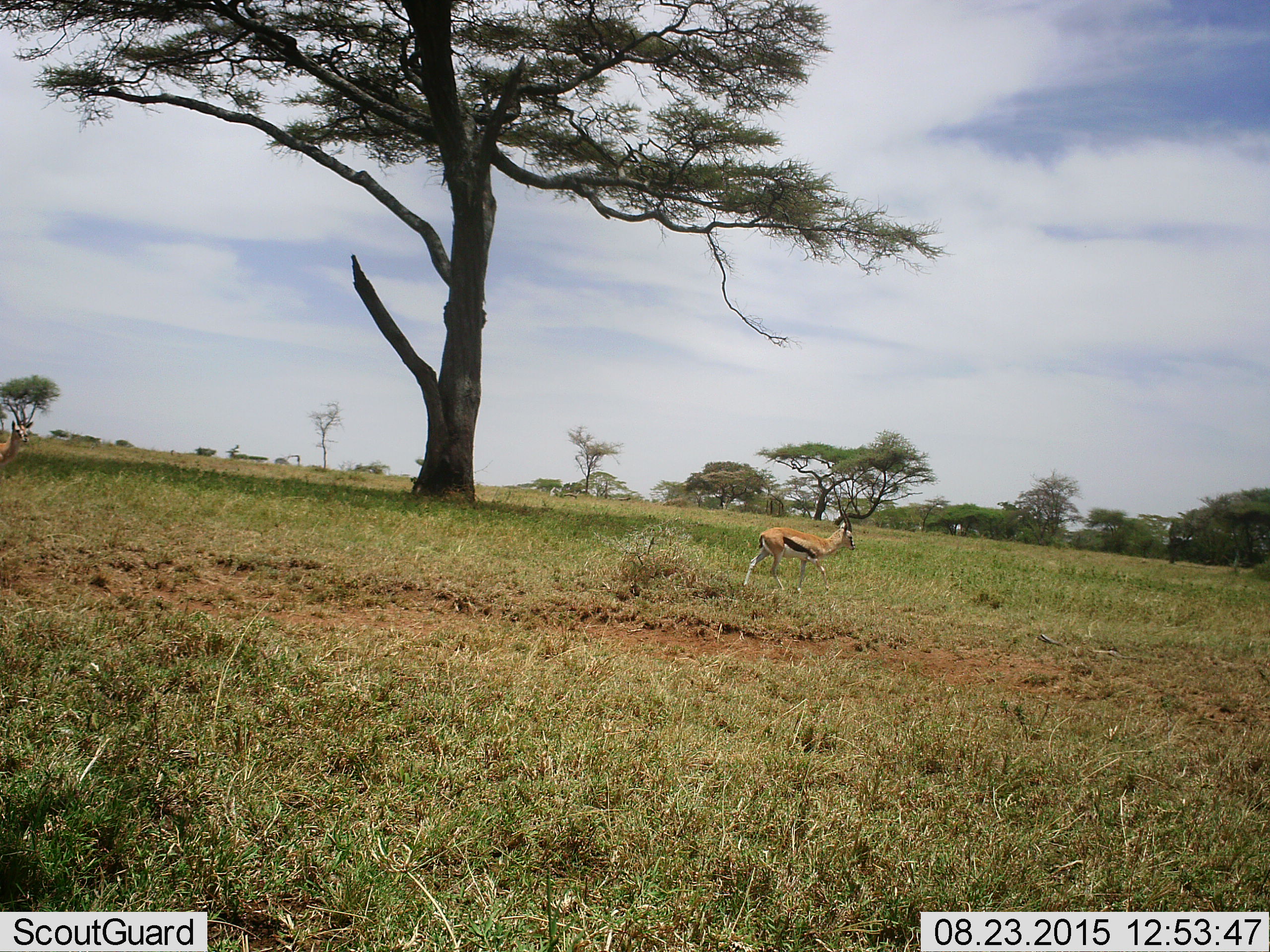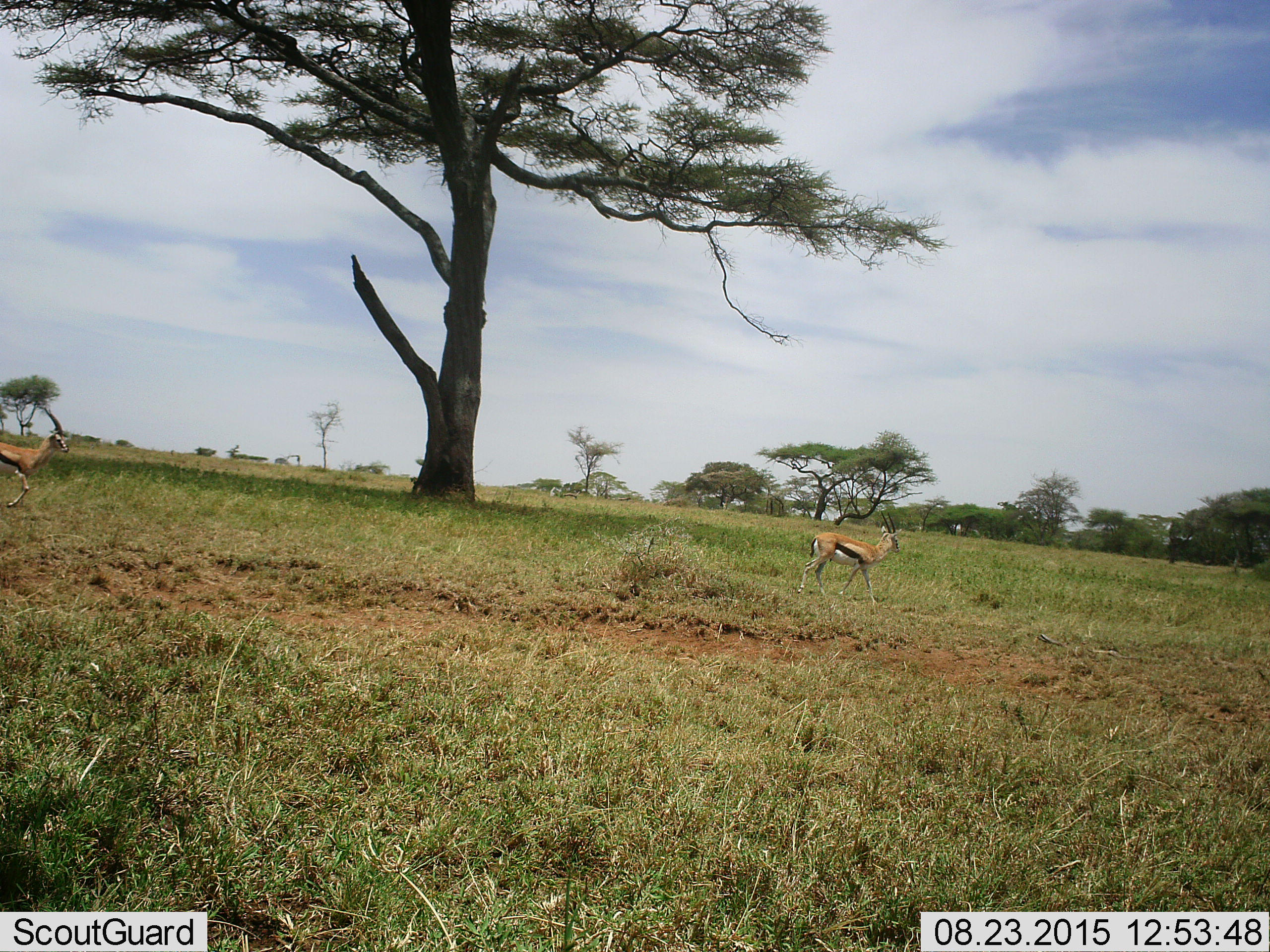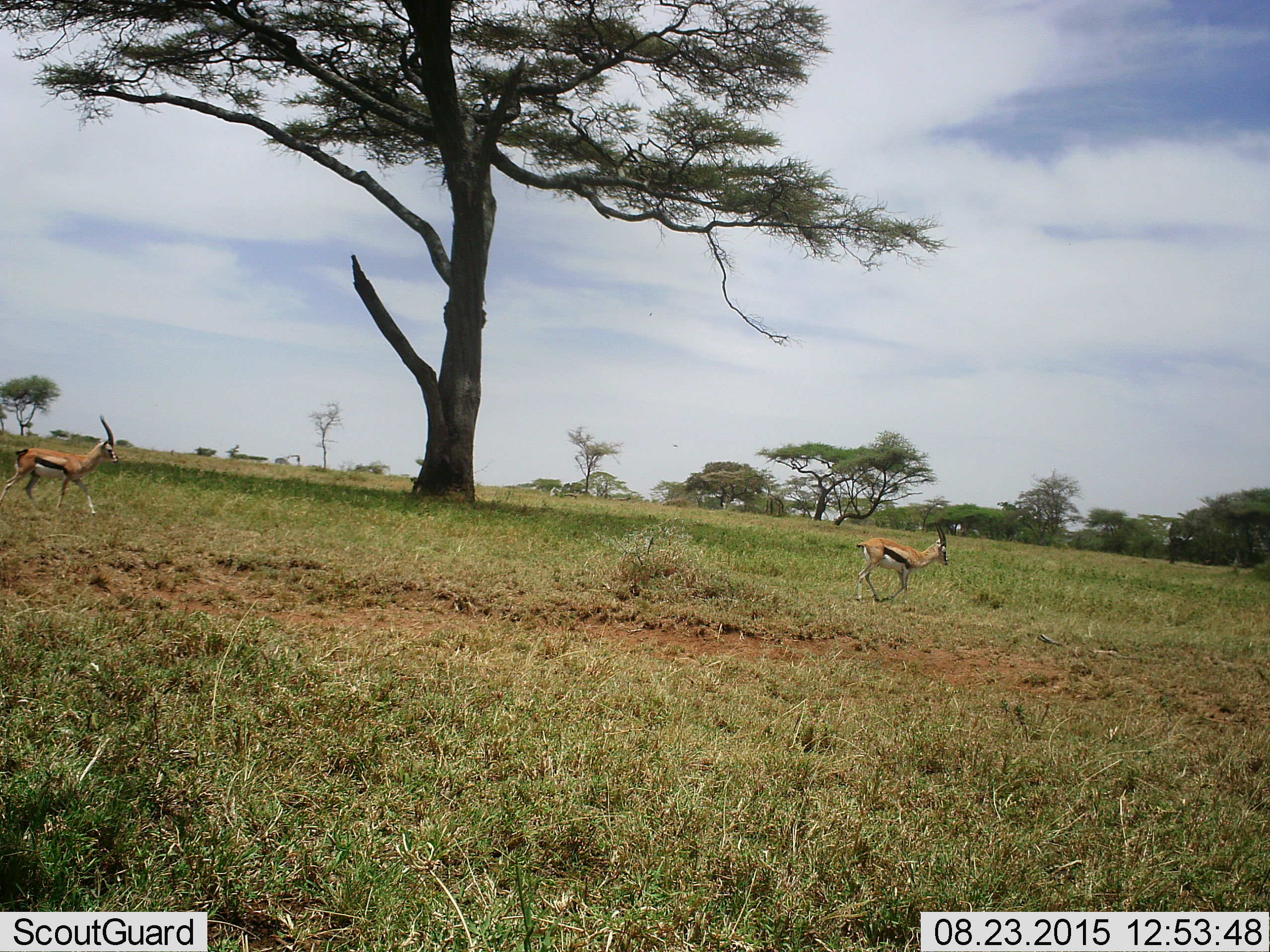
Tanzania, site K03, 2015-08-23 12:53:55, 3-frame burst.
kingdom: Animalia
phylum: Chordata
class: Mammalia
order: Artiodactyla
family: Bovidae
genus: Eudorcas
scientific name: Eudorcas thomsonii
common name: thomson's gazelle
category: gazellethomsons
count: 2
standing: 22%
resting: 0%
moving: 89%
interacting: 0%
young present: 0%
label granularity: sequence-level